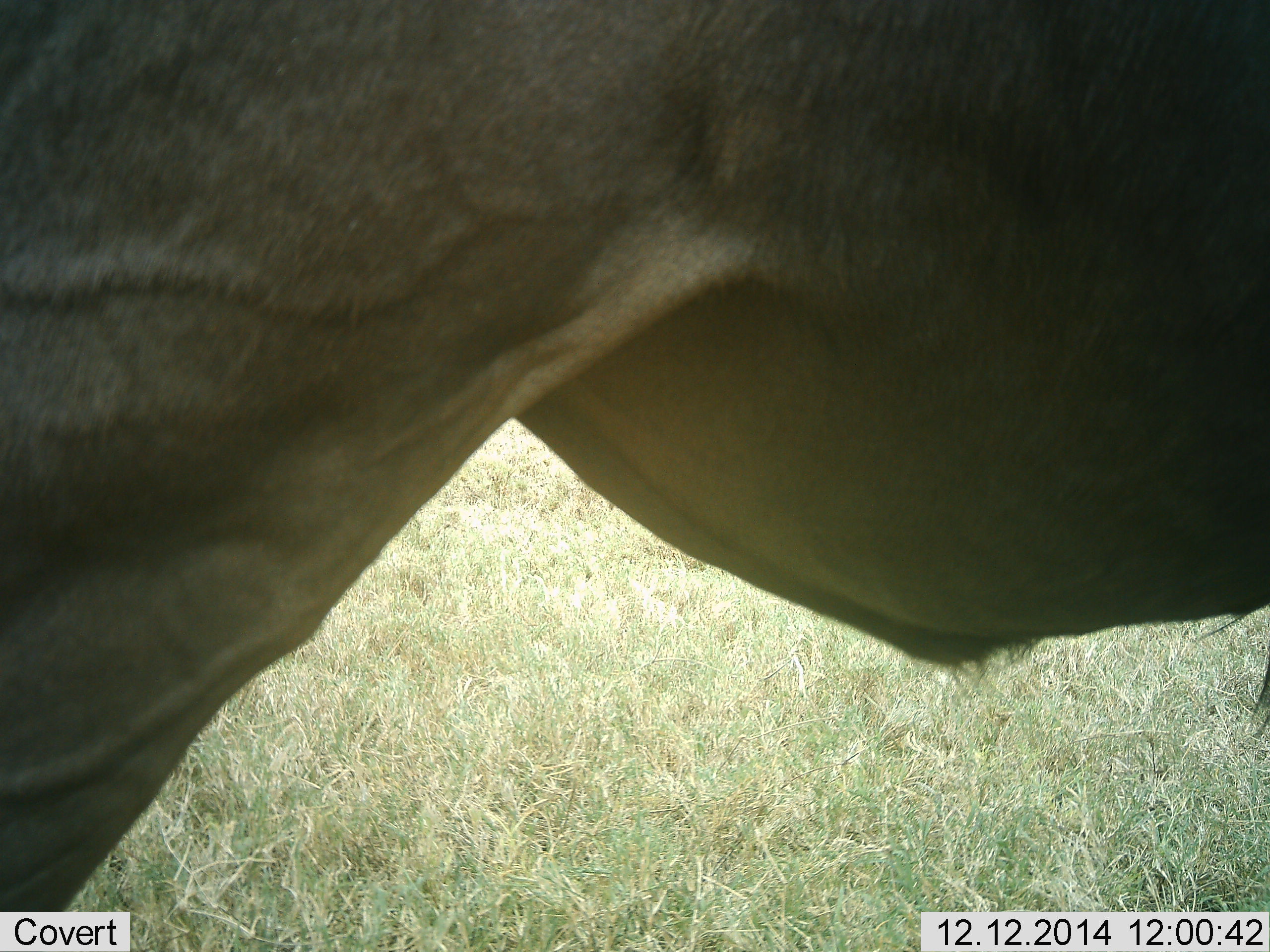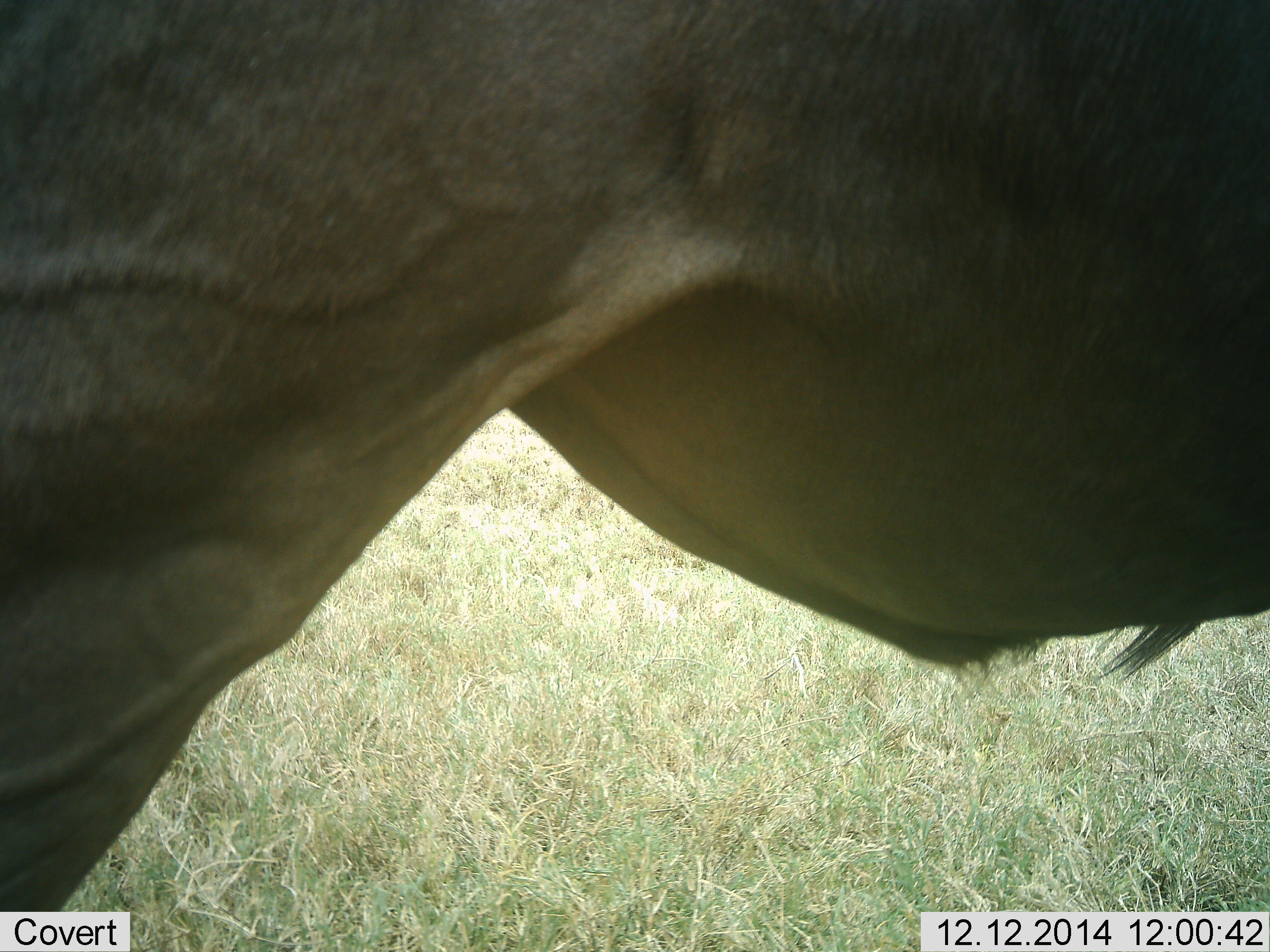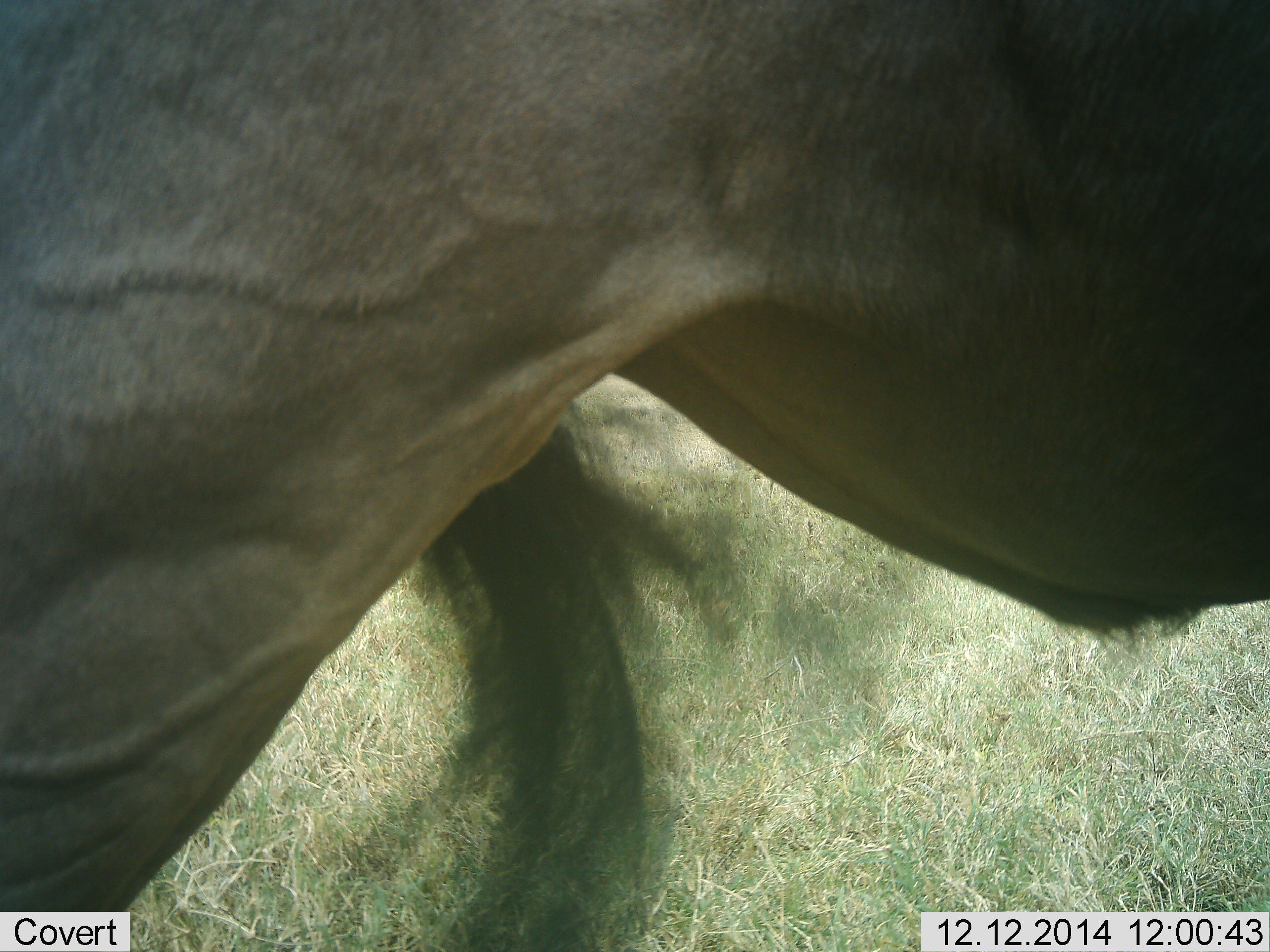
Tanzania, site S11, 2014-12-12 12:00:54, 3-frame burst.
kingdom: Animalia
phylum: Chordata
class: Mammalia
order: Artiodactyla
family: Bovidae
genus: Connochaetes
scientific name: Connochaetes taurinus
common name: blue wildebeest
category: wildebeest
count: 1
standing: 100%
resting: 0%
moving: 0%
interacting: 0%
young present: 0%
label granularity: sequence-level